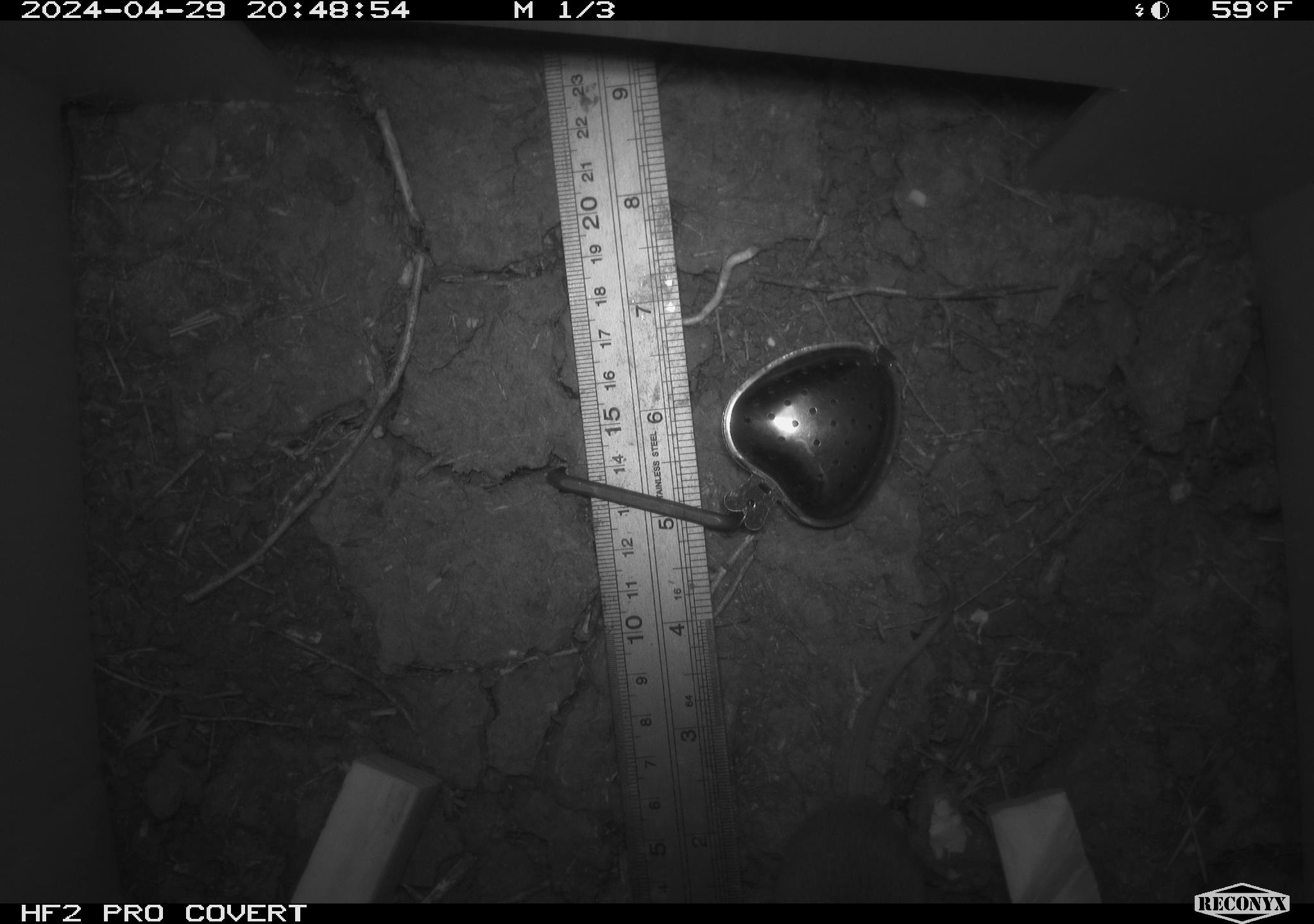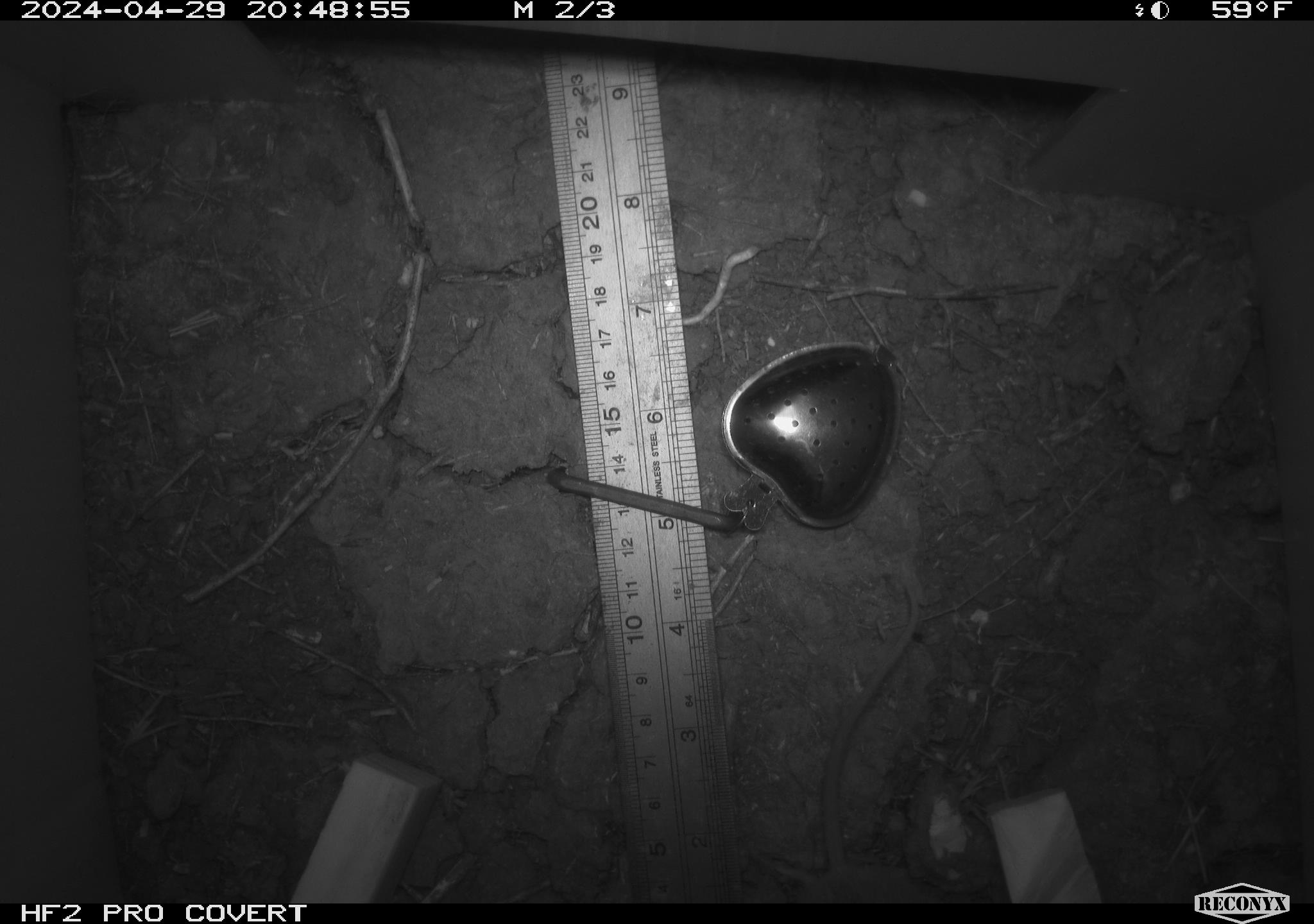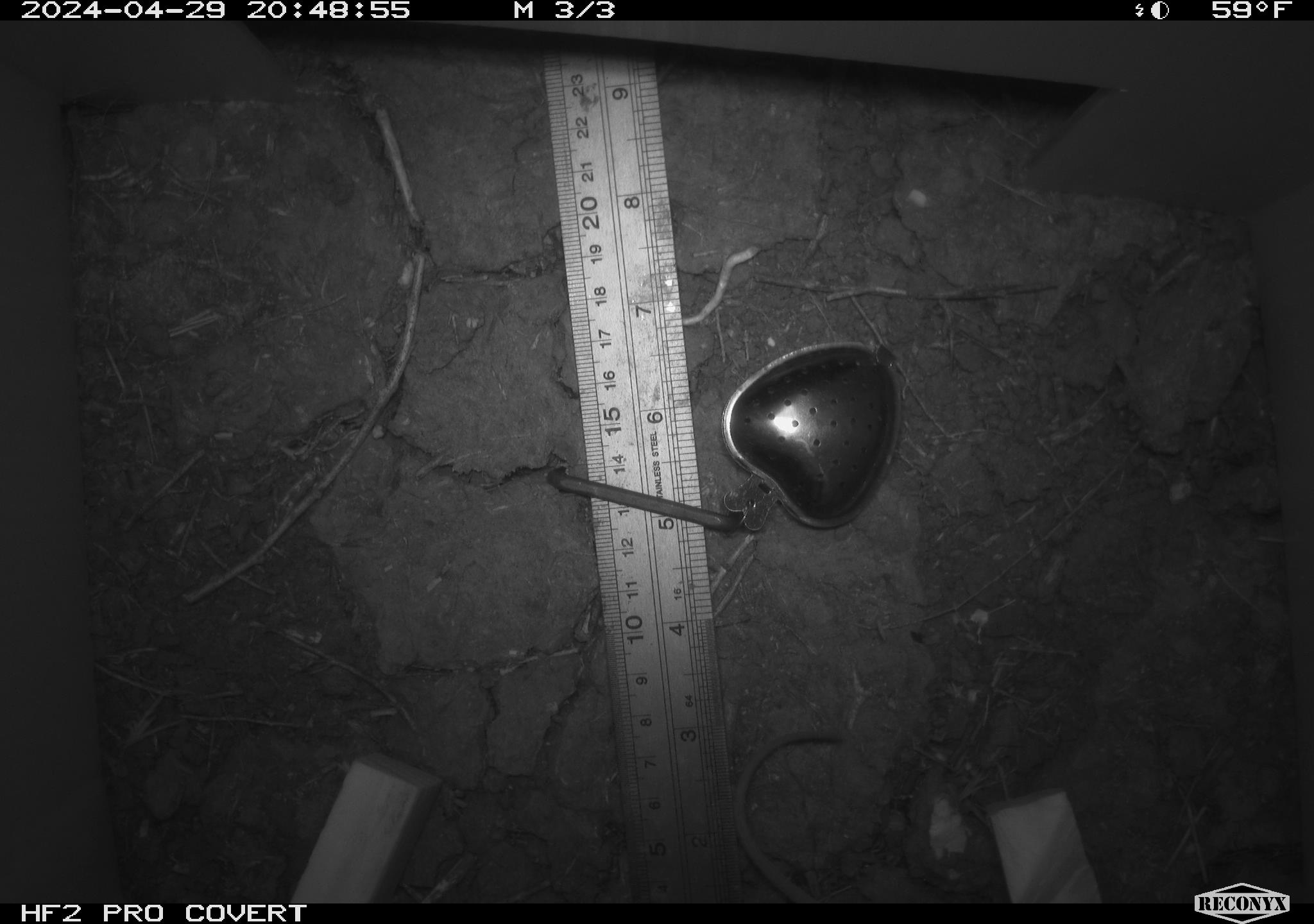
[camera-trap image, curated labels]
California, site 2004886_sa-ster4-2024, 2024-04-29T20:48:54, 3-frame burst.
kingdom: Animalia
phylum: Chordata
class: Mammalia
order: Rodentia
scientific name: Rodentia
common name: mouse species